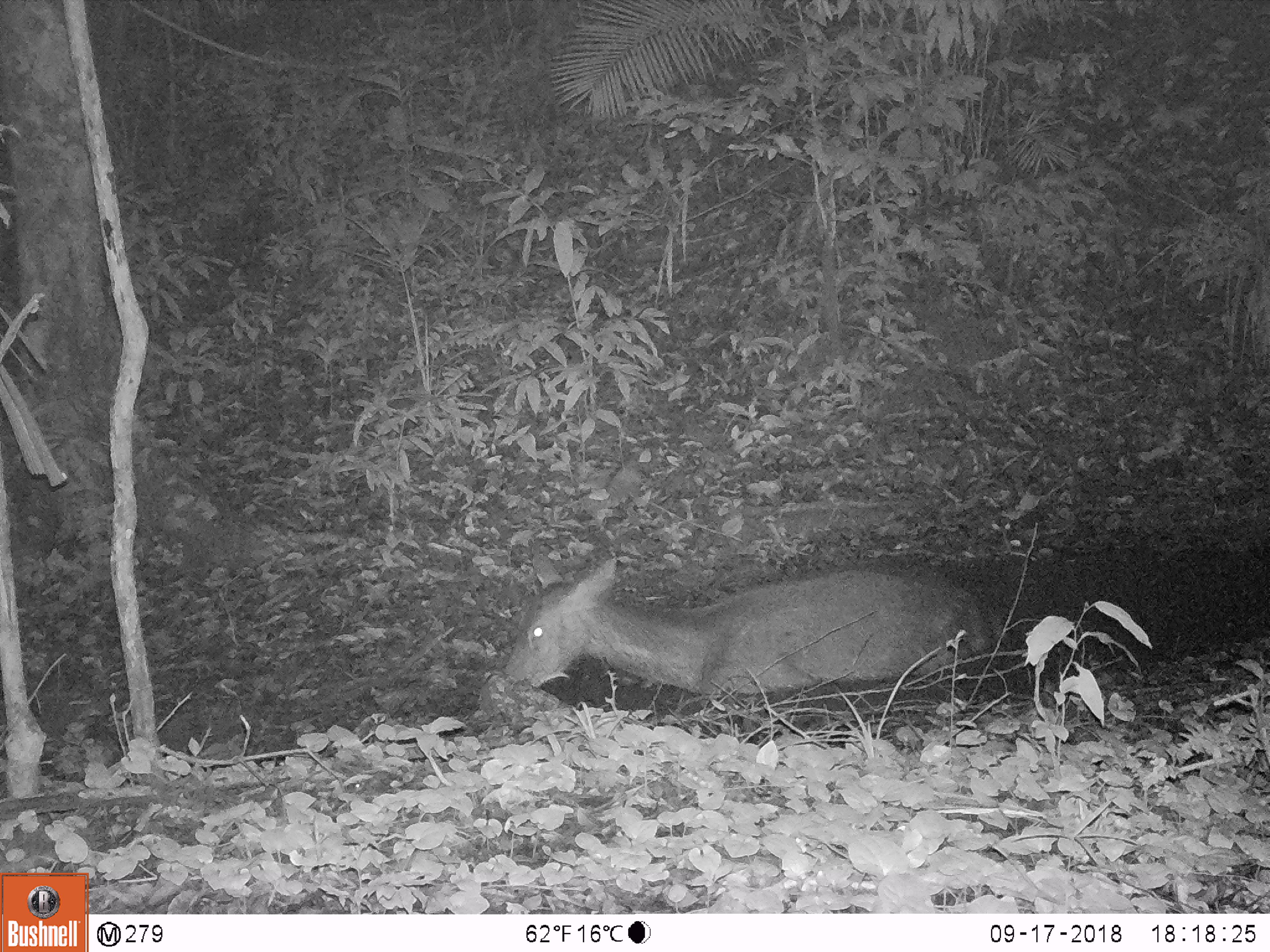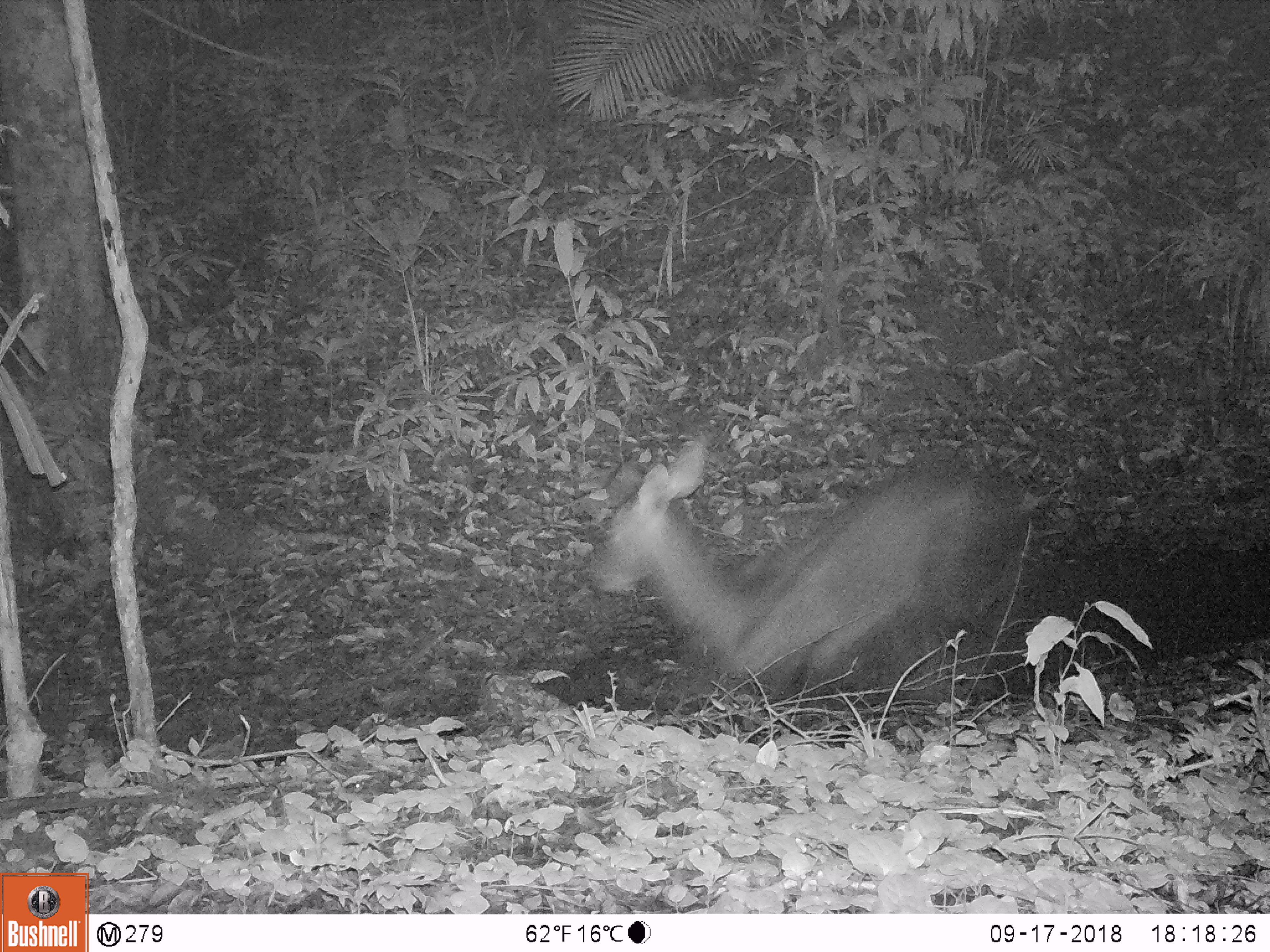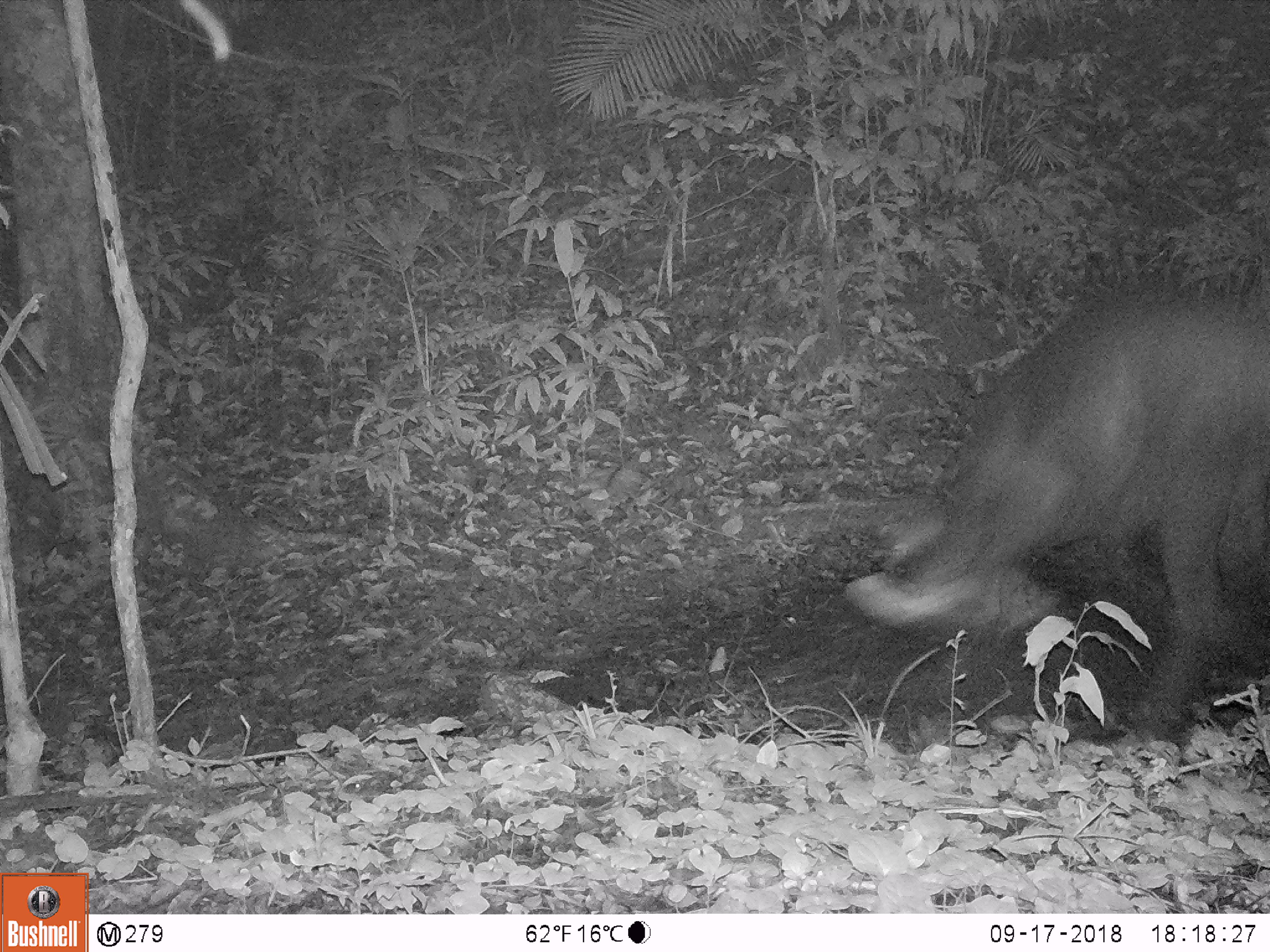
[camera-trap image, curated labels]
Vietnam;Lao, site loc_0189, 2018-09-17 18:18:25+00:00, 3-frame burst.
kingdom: Animalia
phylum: Chordata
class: Mammalia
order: Artiodactyla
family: Cervidae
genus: Rusa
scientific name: Rusa unicolor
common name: sambar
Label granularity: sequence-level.